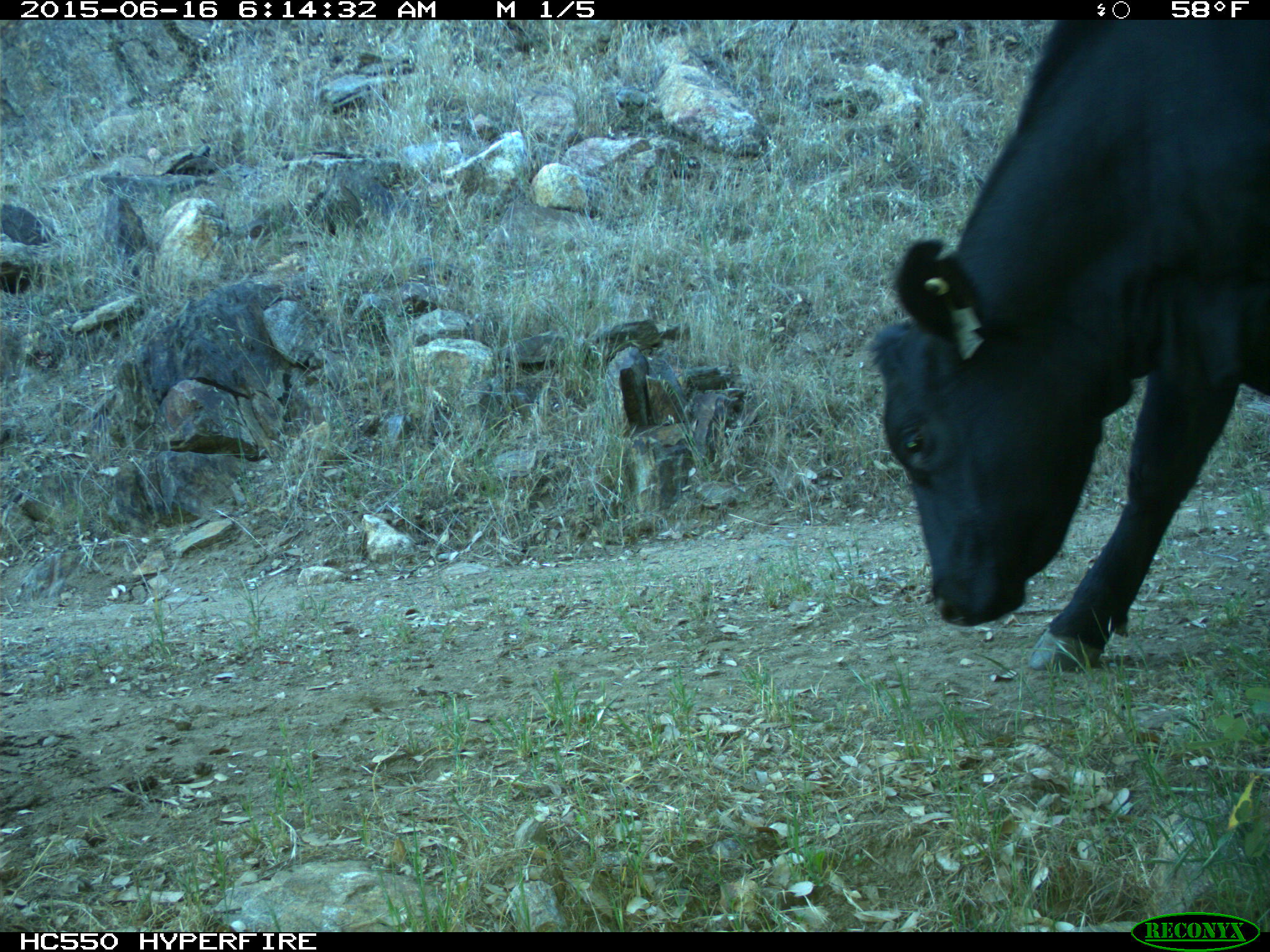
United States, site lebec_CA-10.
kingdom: Animalia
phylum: Chordata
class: Mammalia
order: Artiodactyla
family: Bovidae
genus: Bos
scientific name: Bos taurus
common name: domestic cow